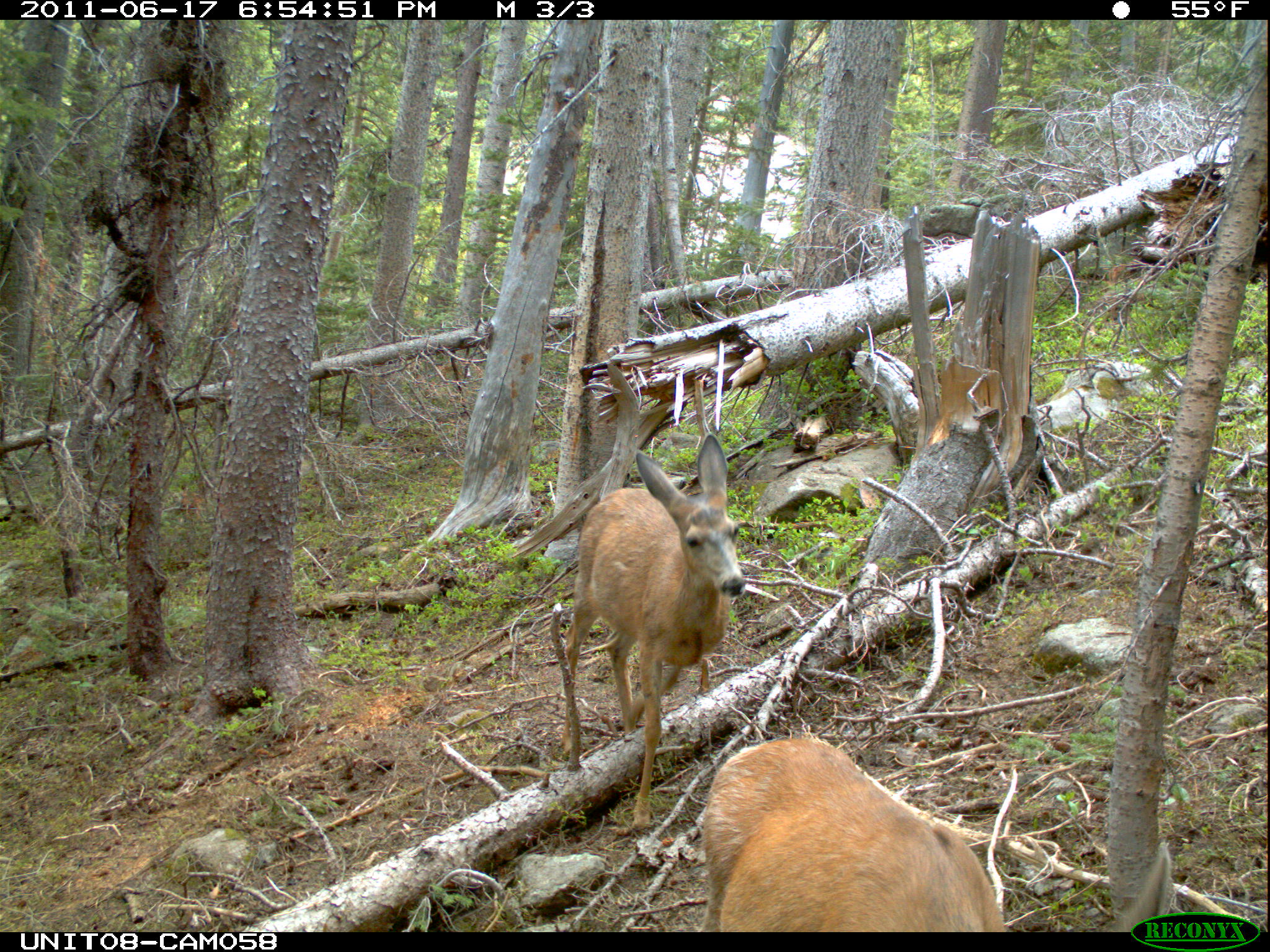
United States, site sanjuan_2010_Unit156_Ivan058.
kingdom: Animalia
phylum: Chordata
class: Mammalia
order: Artiodactyla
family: Cervidae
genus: Odocoileus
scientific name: Odocoileus hemionus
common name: mule deer